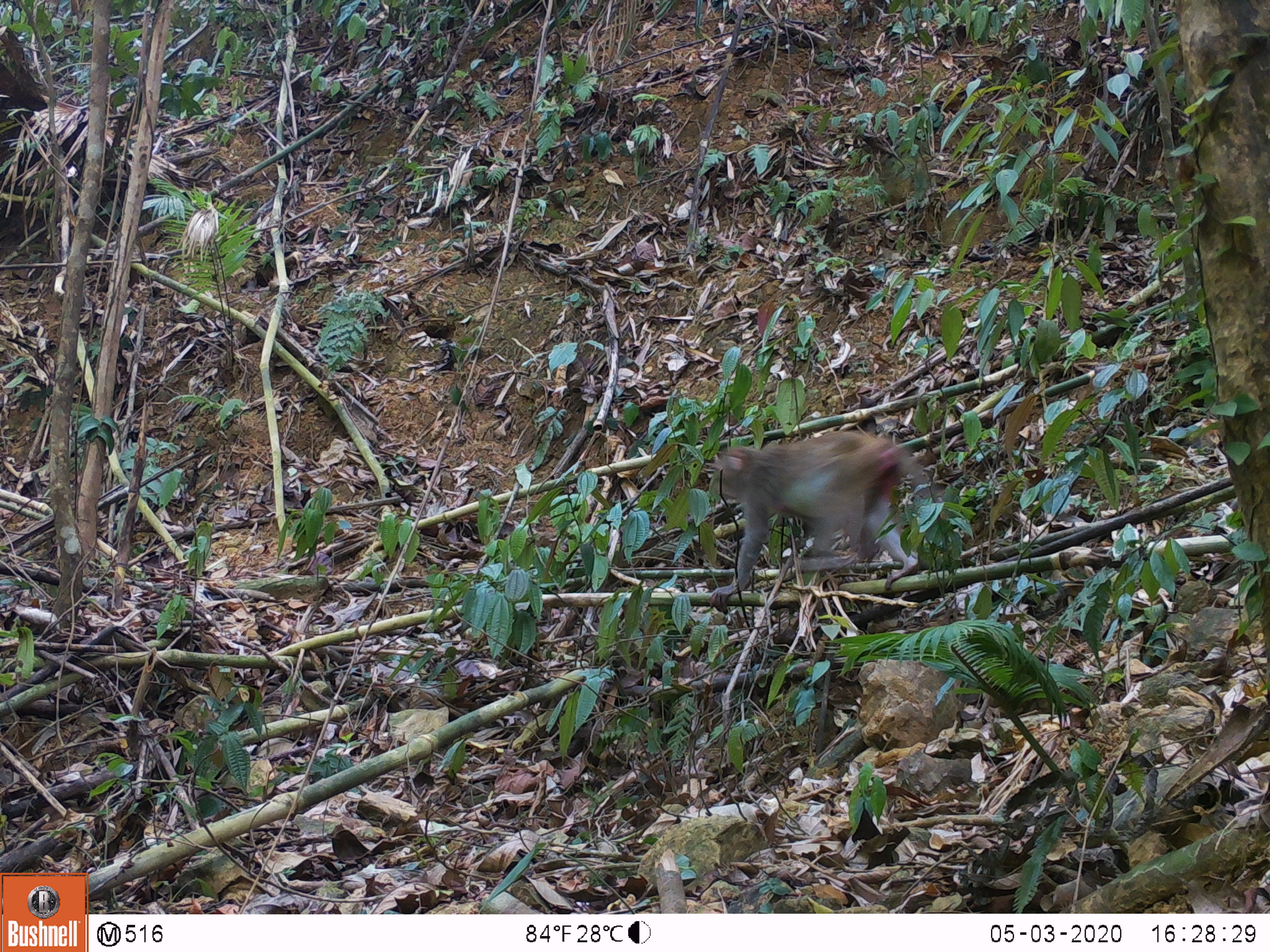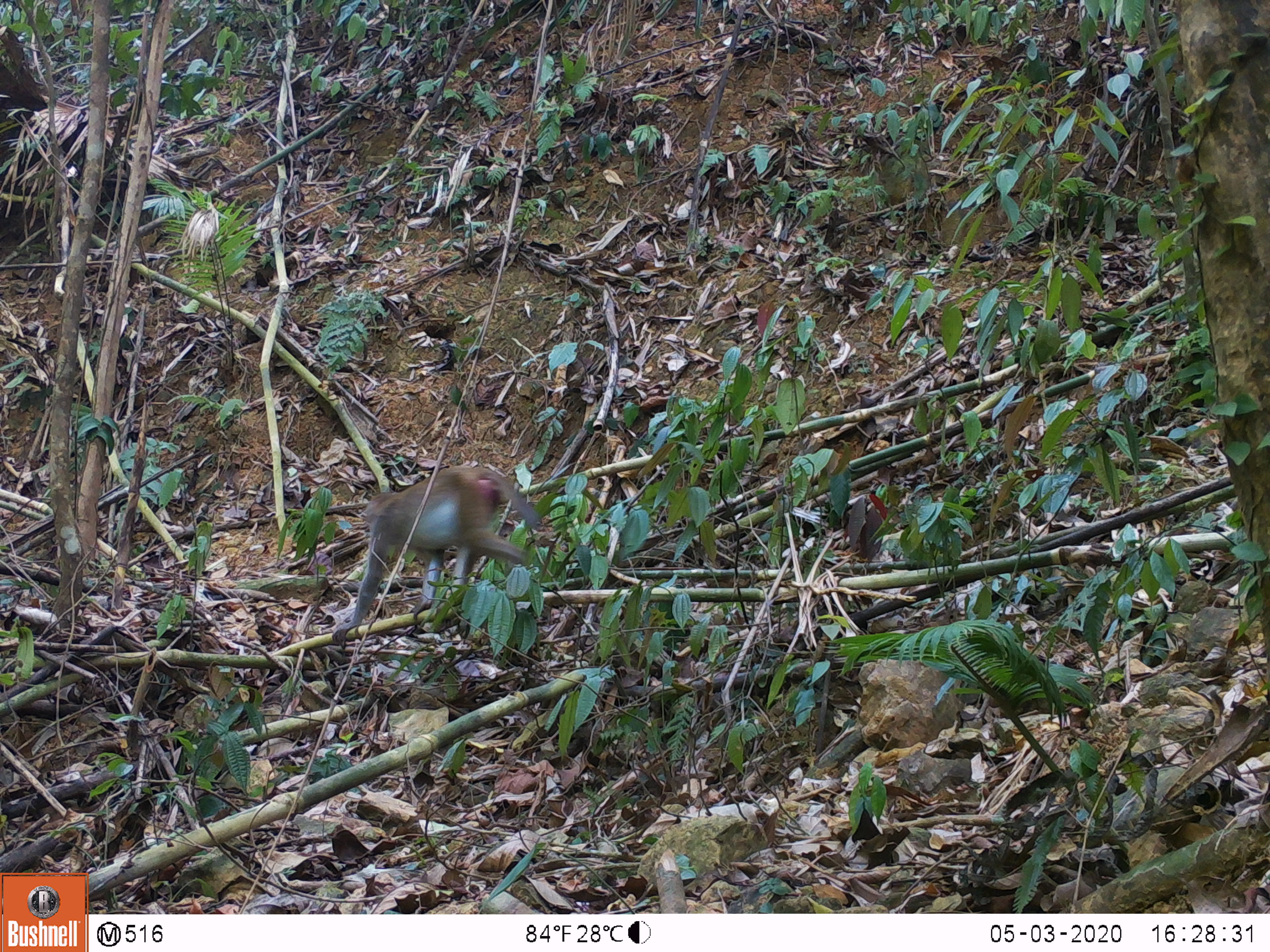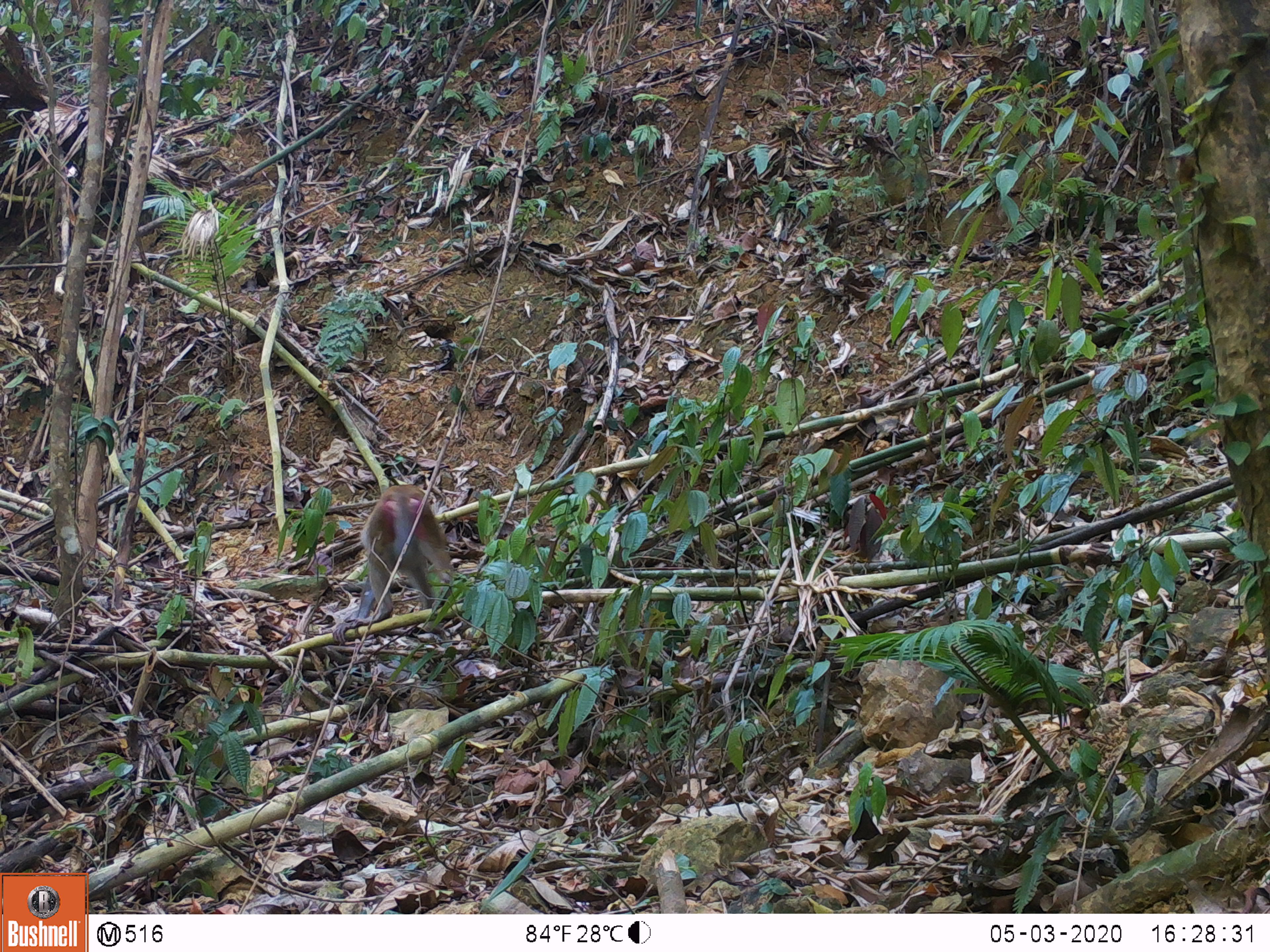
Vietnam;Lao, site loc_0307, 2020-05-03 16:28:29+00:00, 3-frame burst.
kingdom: Animalia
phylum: Chordata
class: Mammalia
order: Primates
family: Cercopithecidae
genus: Macaca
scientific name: Macaca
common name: macaques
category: assam or rhesus macaque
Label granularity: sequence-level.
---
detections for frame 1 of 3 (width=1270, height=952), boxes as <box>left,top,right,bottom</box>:
assam or rhesus macaque: <box>708,430,935,614</box>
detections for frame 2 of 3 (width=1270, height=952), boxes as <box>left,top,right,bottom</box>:
assam or rhesus macaque: <box>331,465,539,649</box>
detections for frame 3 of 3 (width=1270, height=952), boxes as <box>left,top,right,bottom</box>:
assam or rhesus macaque: <box>332,485,454,642</box>